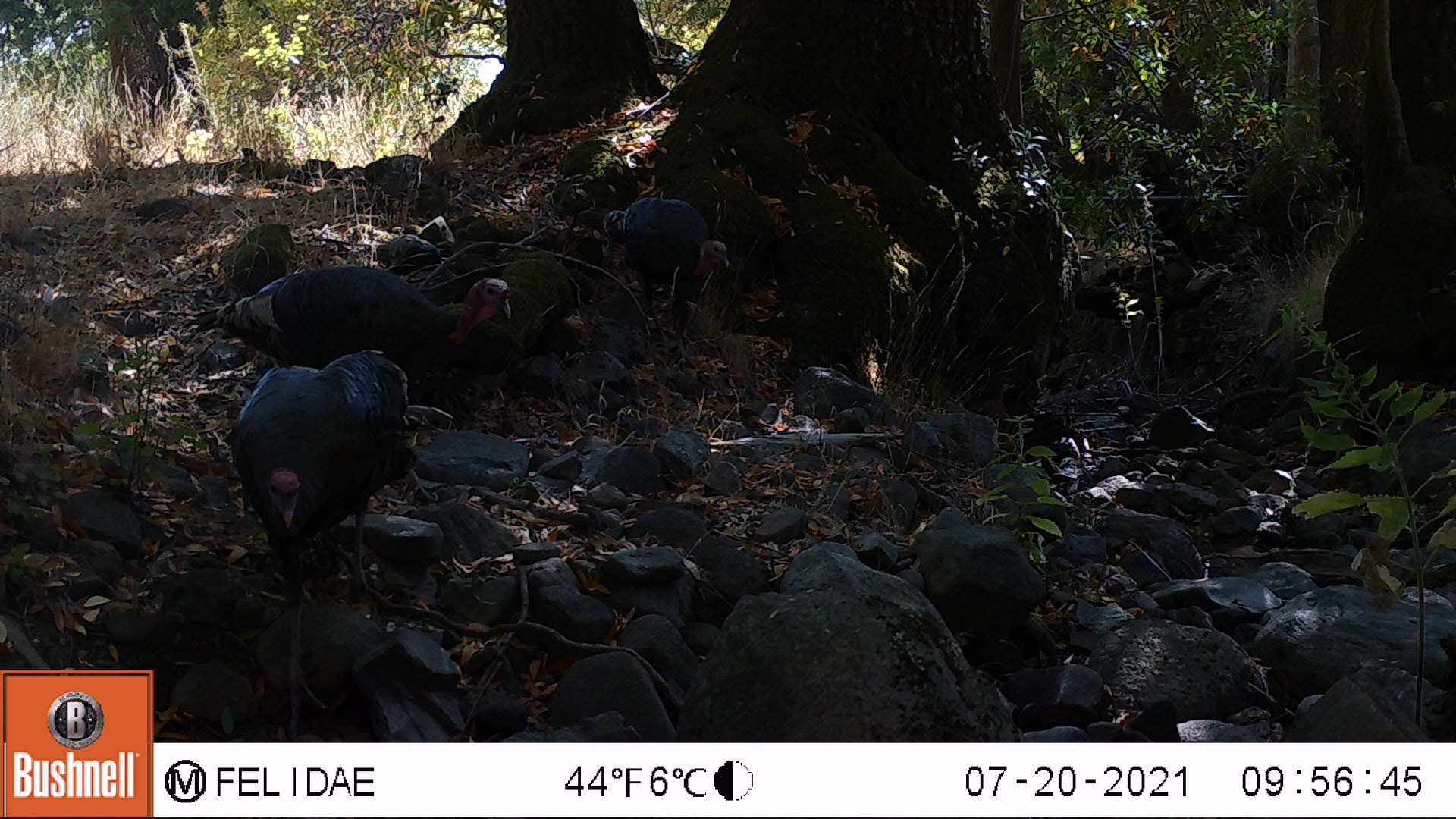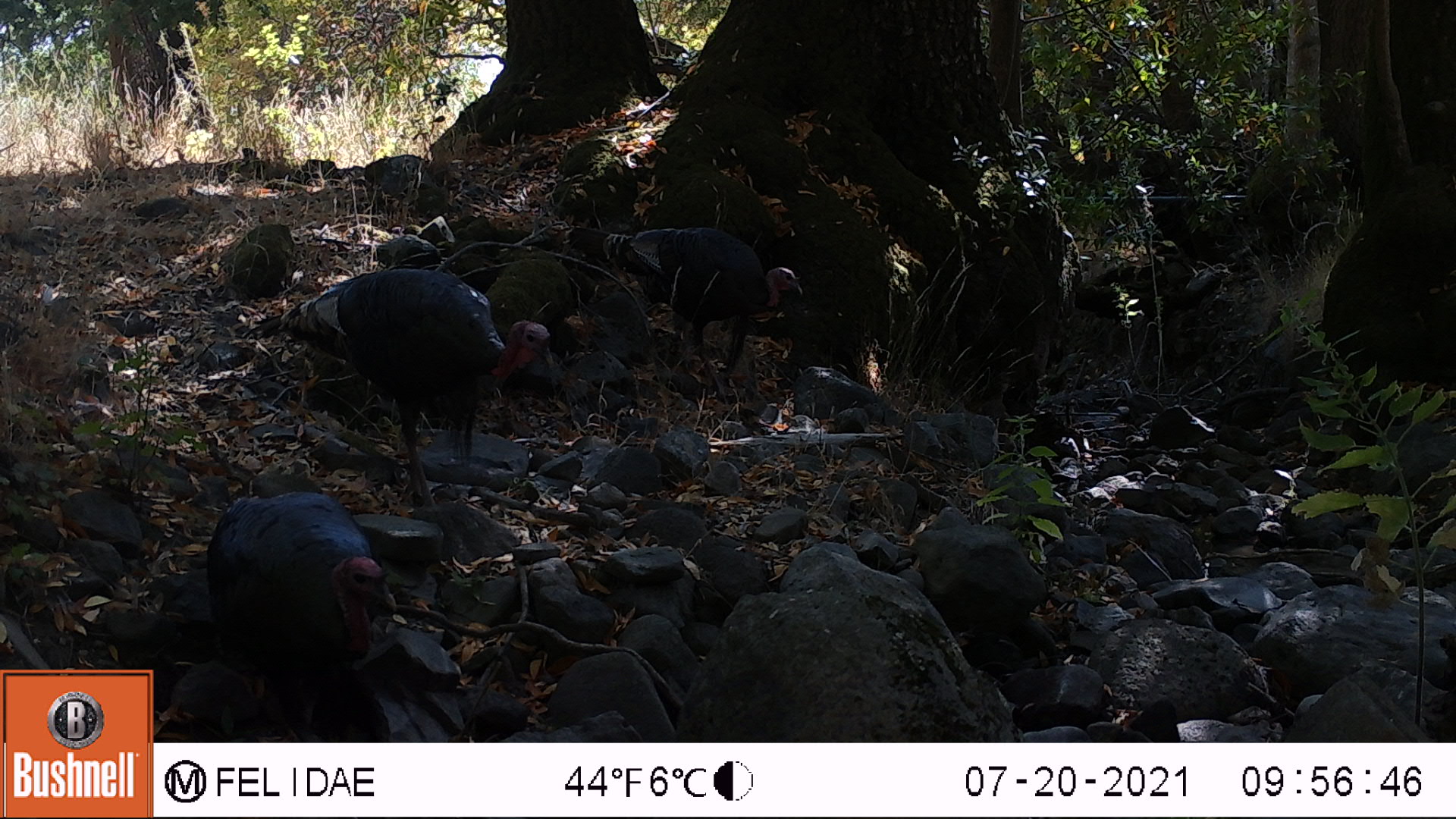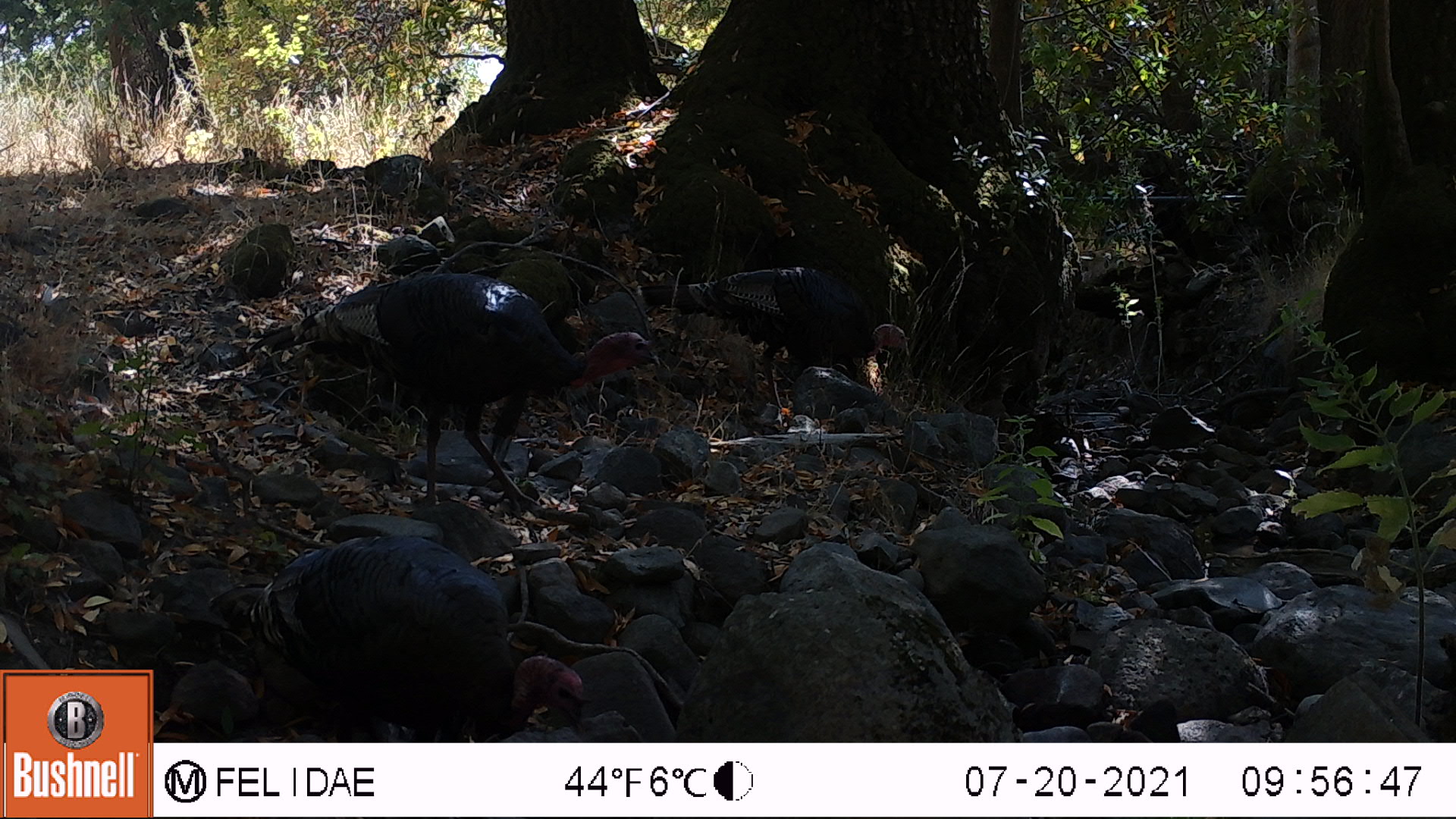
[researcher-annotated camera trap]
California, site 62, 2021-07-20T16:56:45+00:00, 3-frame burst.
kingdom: Animalia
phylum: Chordata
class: Aves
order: Galliformes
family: Phasianidae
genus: Meleagris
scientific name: Meleagris gallopavo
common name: turkey